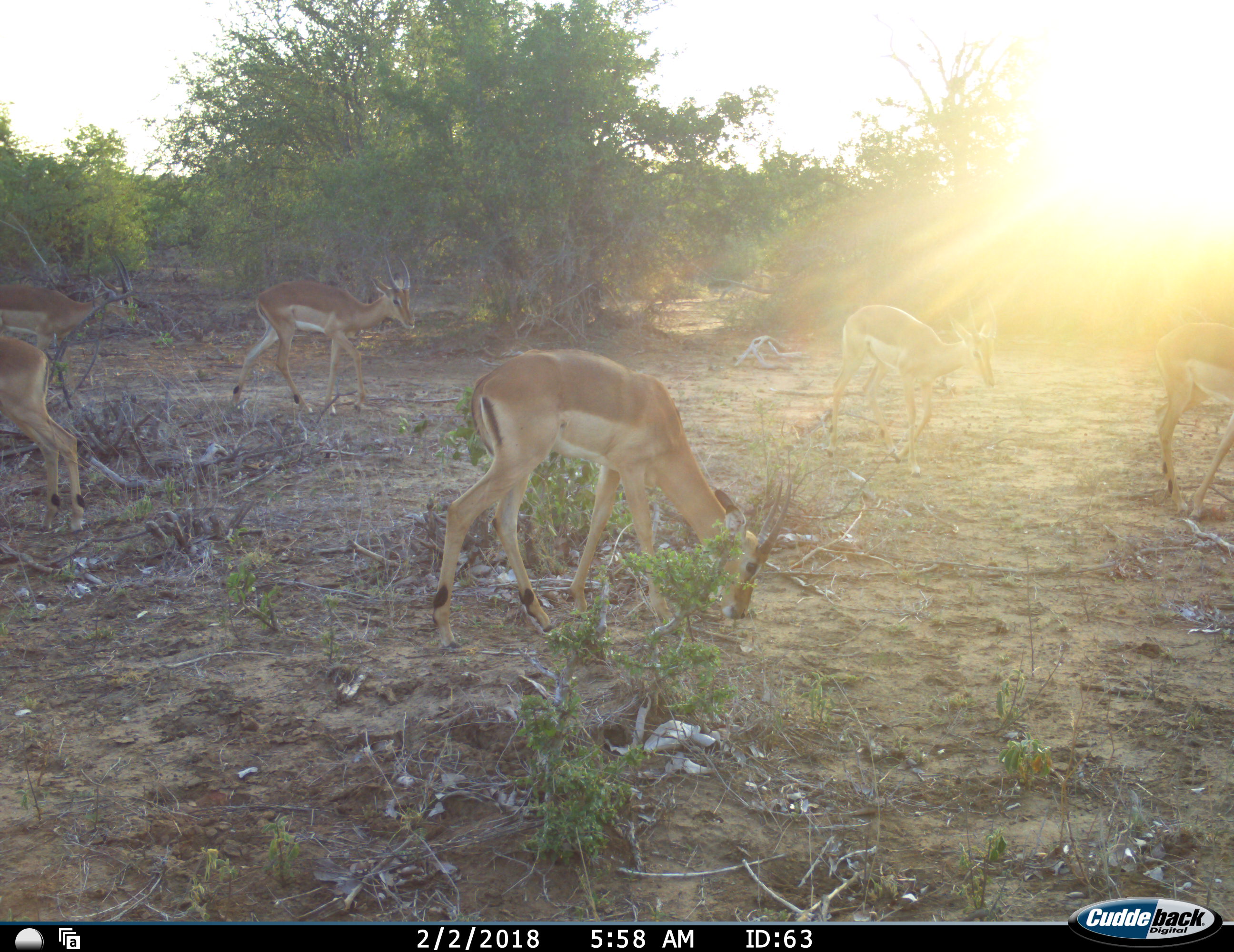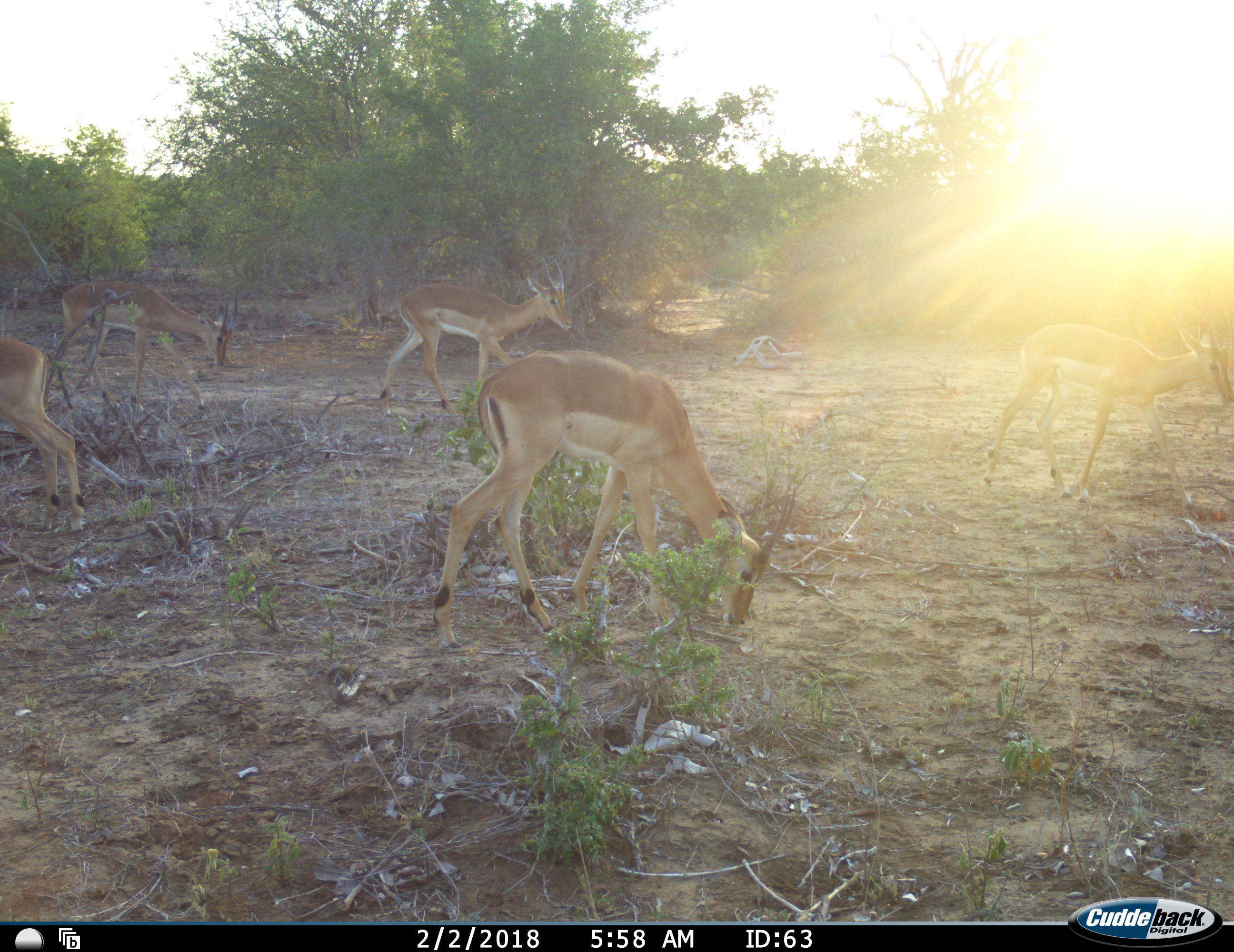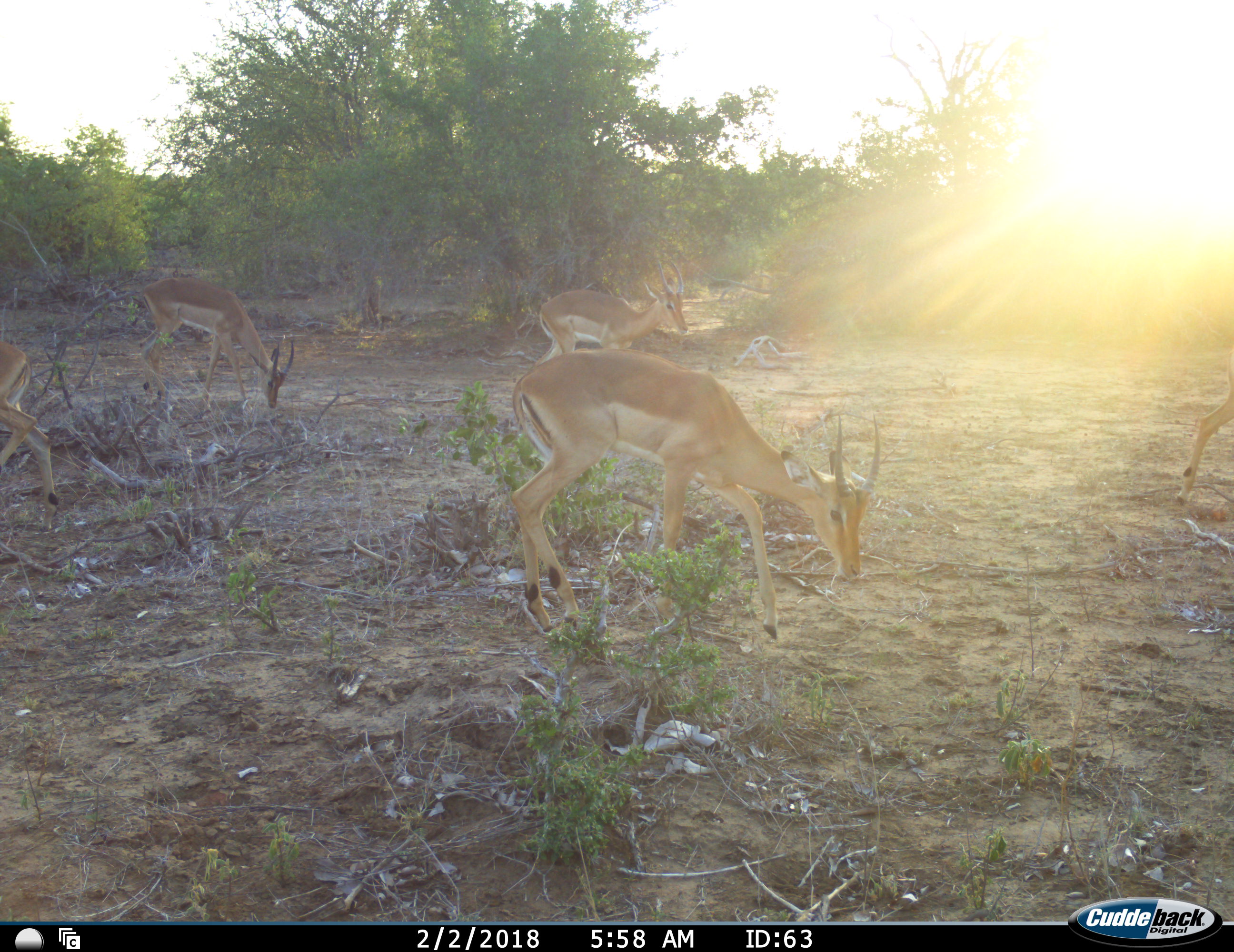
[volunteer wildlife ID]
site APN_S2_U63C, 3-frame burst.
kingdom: Animalia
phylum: Chordata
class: Mammalia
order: Artiodactyla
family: Bovidae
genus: Aepyceros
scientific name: Aepyceros melampus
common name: impala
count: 6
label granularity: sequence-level